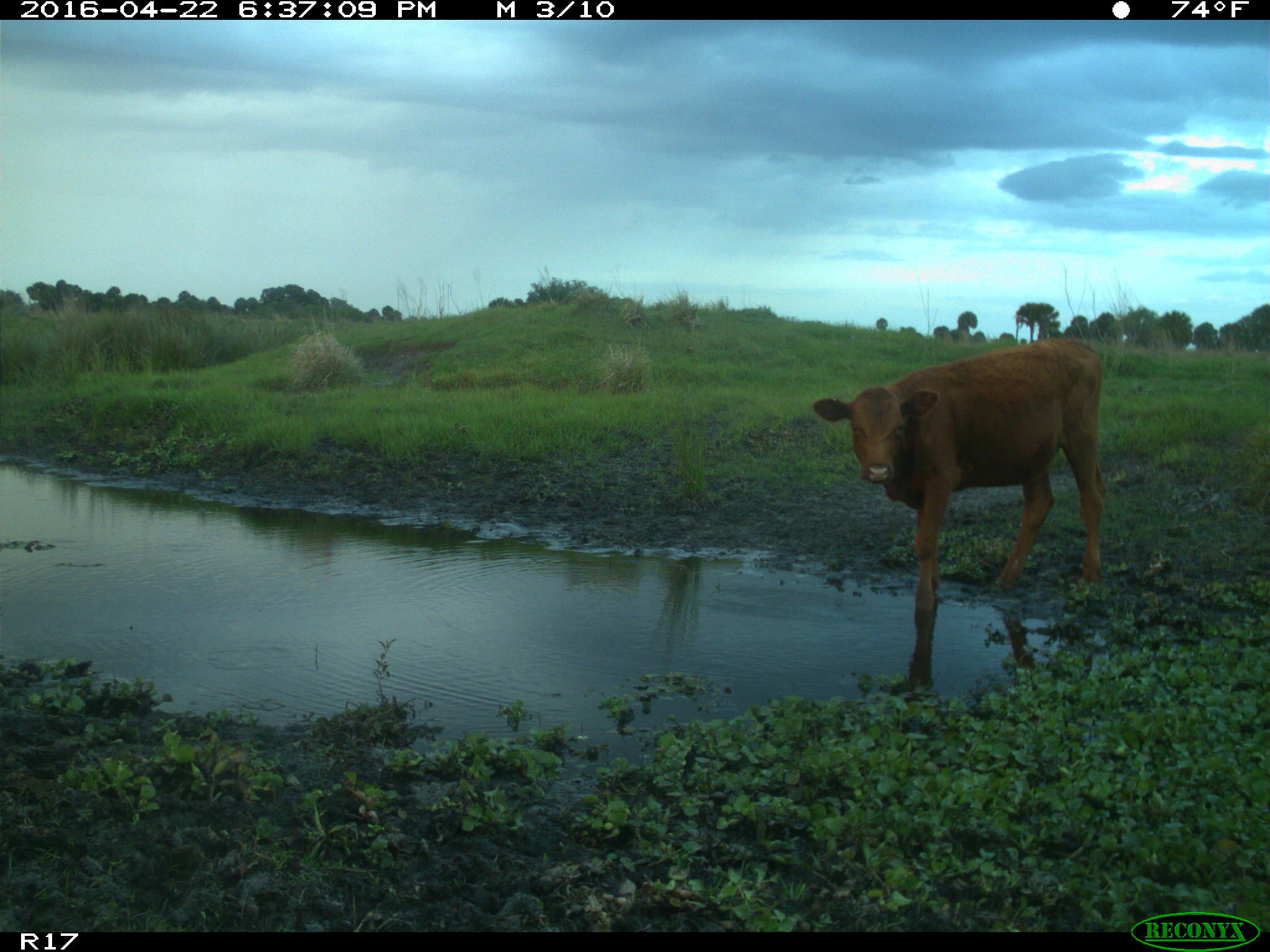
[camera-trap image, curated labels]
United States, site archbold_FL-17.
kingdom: Animalia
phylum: Chordata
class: Mammalia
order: Artiodactyla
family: Bovidae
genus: Bos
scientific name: Bos taurus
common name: domestic cow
Bos taurus (domestic cow).